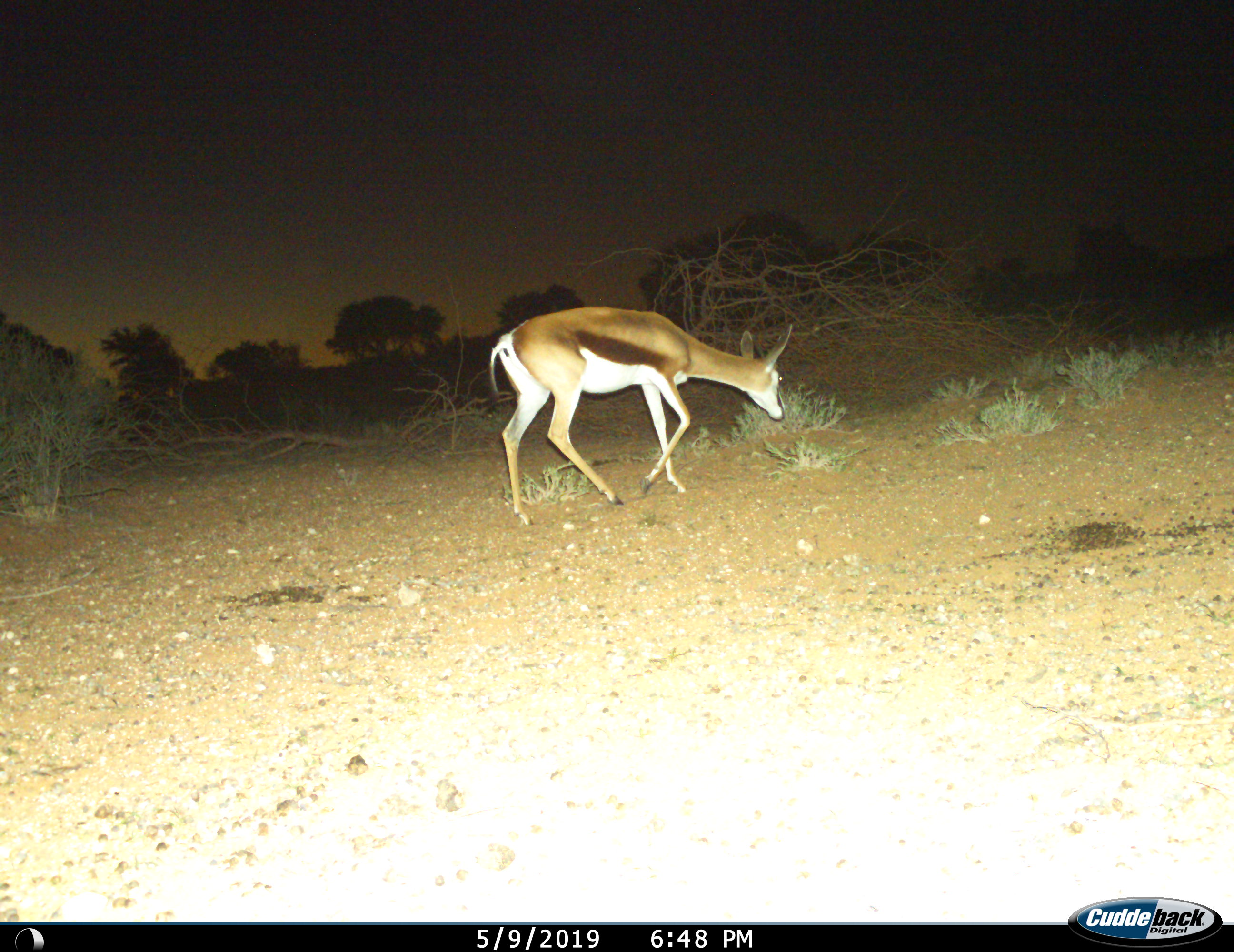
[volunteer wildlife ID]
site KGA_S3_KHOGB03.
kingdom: Animalia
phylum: Chordata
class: Mammalia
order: Artiodactyla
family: Bovidae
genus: Antidorcas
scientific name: Antidorcas marsupialis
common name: springbok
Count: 1.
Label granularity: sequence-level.